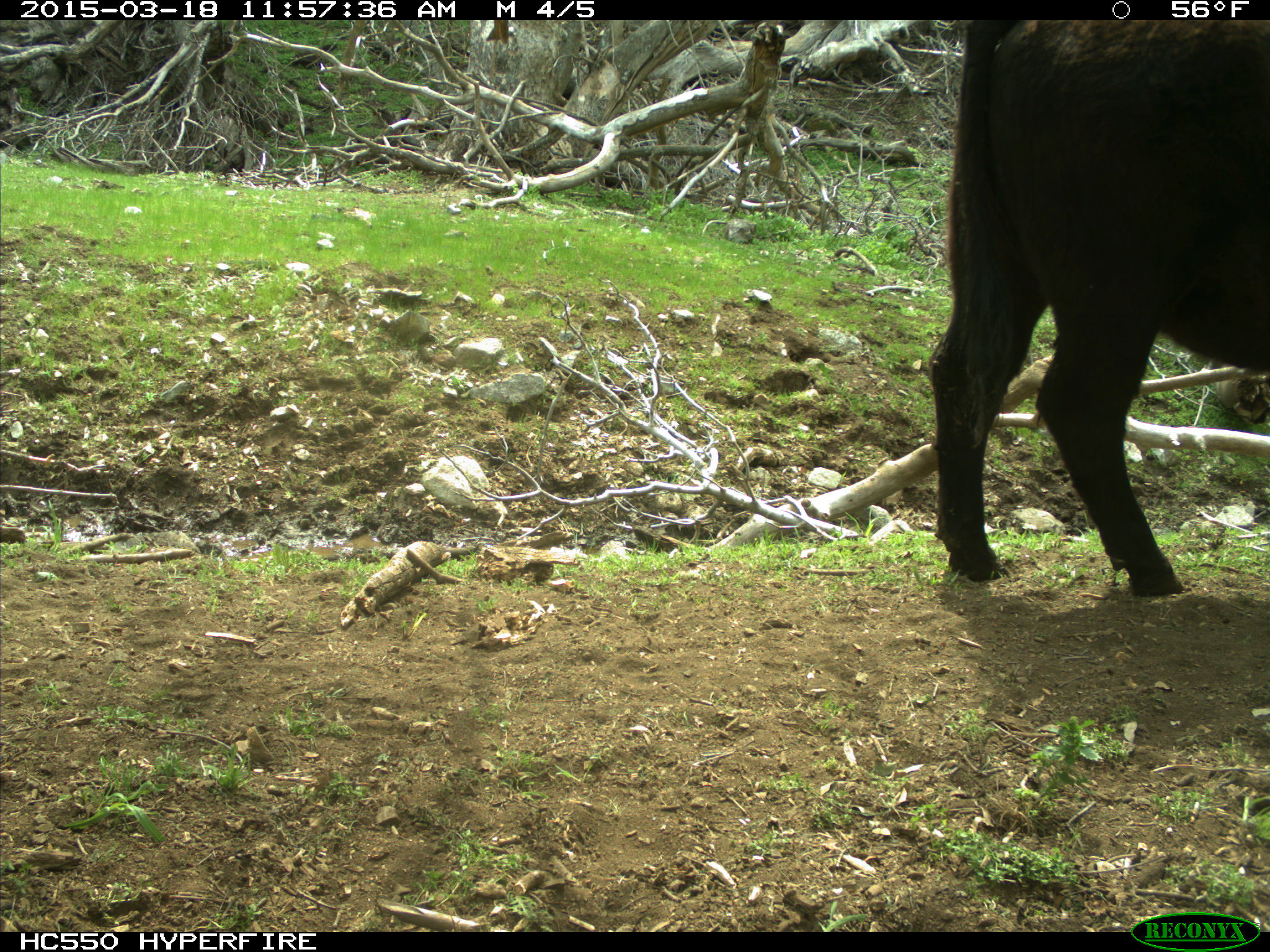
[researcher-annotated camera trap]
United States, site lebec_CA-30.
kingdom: Animalia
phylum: Chordata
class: Mammalia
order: Artiodactyla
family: Bovidae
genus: Bos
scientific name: Bos taurus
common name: domestic cow